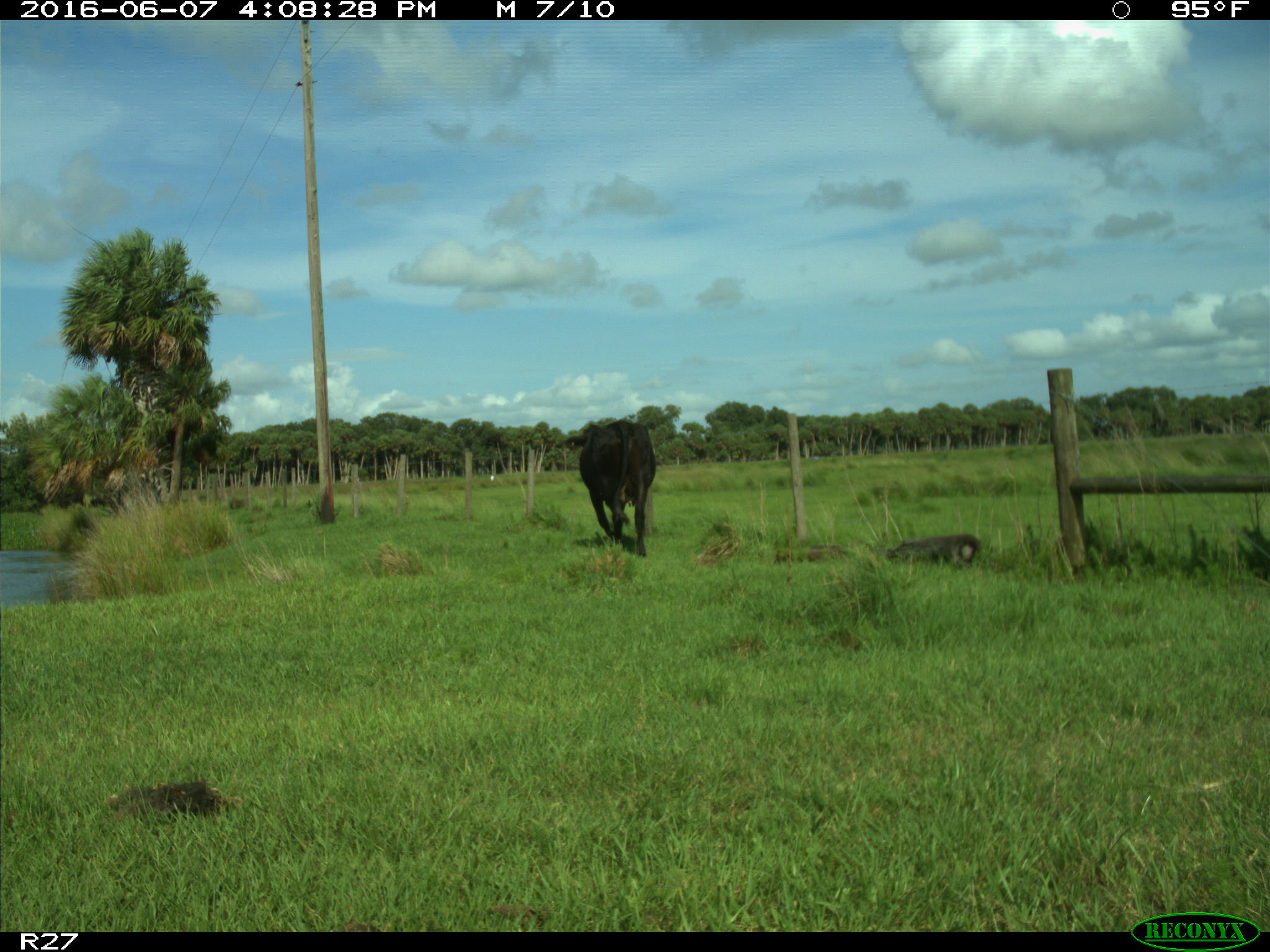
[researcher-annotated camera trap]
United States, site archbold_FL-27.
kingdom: Animalia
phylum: Chordata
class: Mammalia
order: Artiodactyla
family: Bovidae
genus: Bos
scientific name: Bos taurus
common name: domestic cow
Bos taurus (domestic cow).